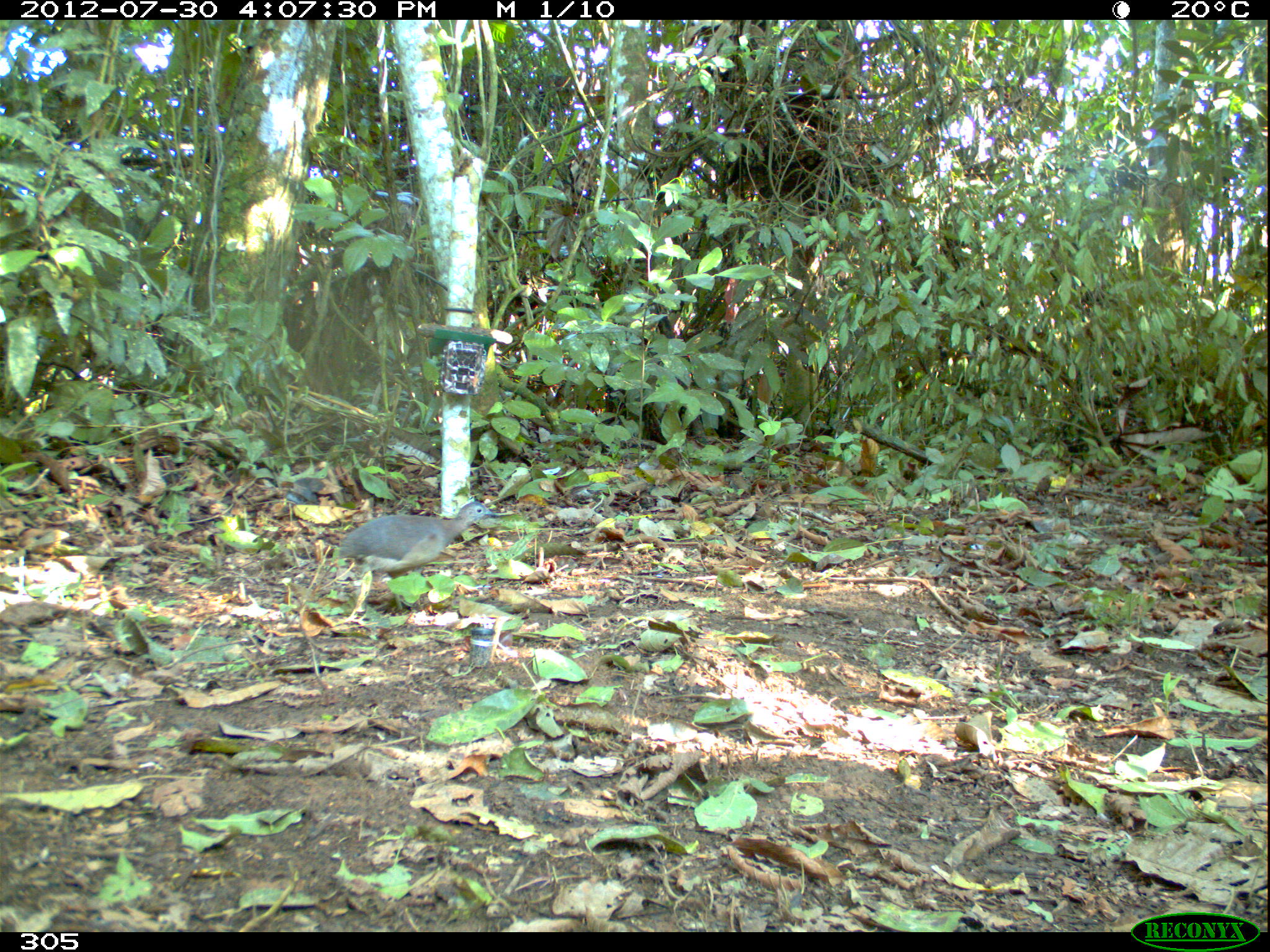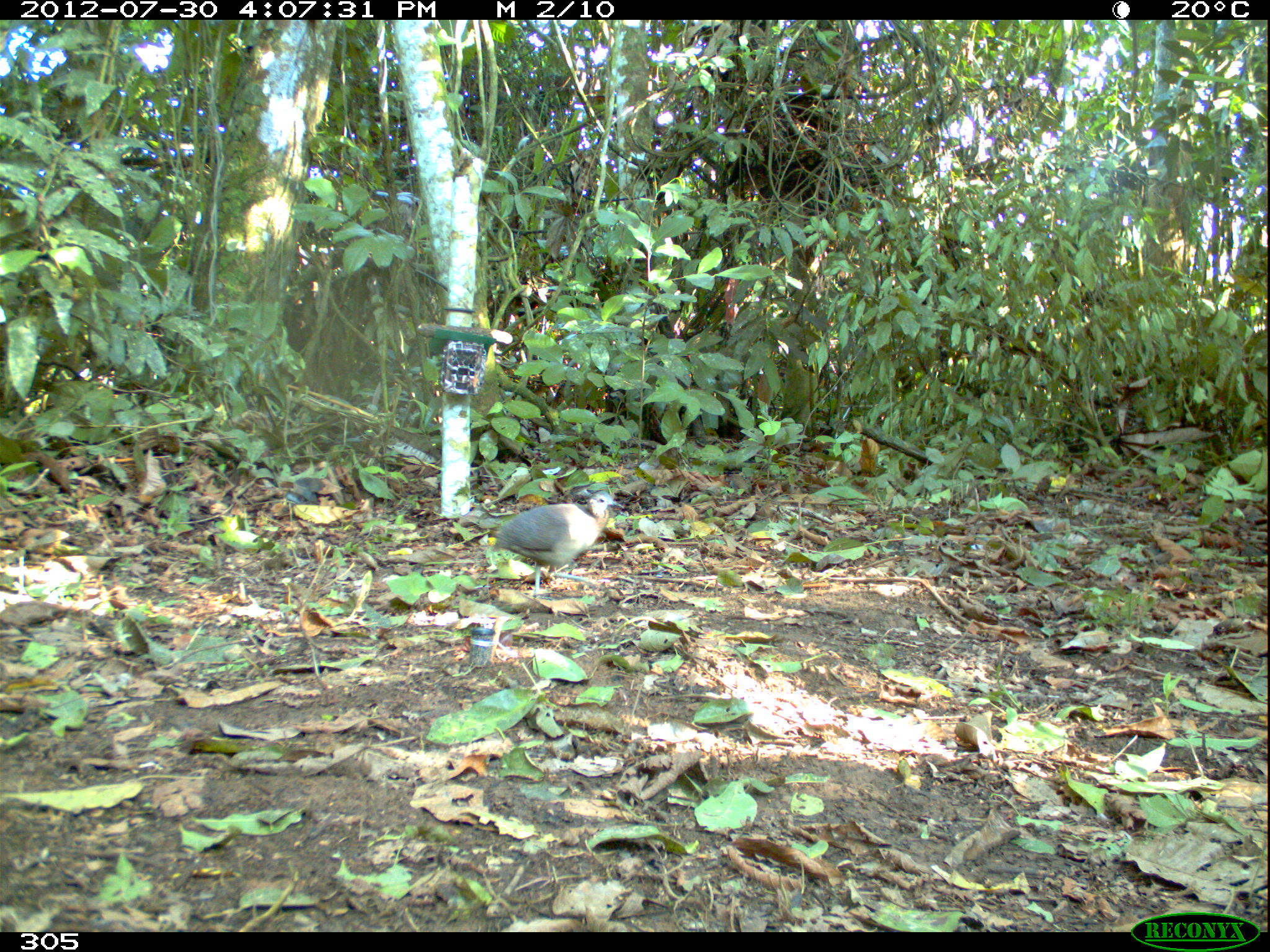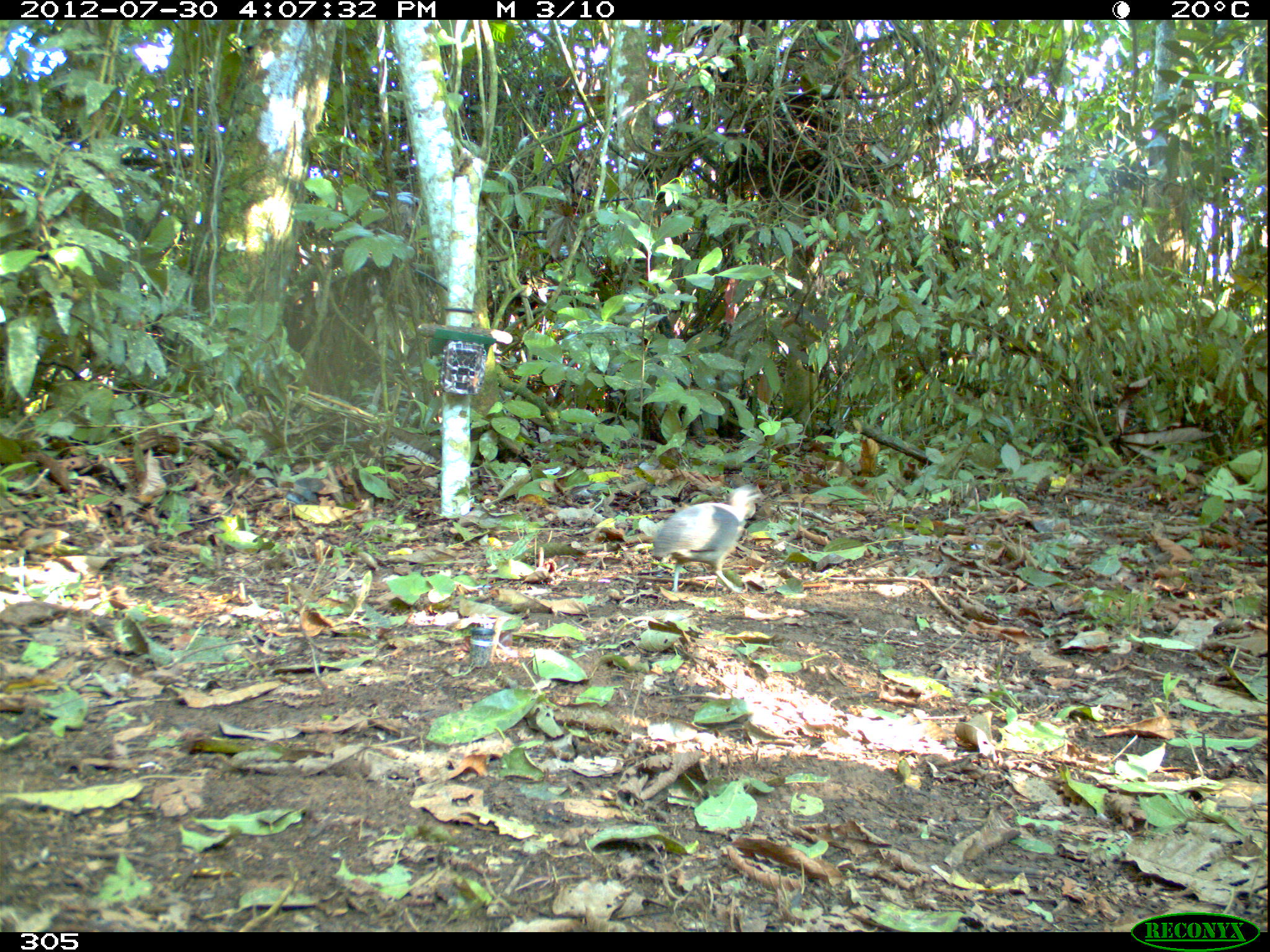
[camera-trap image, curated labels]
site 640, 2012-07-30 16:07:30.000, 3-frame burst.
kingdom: Animalia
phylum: Chordata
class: Aves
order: Galliformes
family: Phasianidae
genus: Alectoris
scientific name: Alectoris rufa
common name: red-legged partridge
Alectoris rufa (red-legged partridge).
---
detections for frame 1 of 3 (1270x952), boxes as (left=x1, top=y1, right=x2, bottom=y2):
alectoris rufa: (left=335, top=500, right=501, bottom=615)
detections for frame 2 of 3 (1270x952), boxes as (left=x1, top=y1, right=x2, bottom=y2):
alectoris rufa: (left=491, top=490, right=624, bottom=598)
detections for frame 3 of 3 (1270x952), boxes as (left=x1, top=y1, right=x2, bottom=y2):
alectoris rufa: (left=651, top=483, right=764, bottom=593)